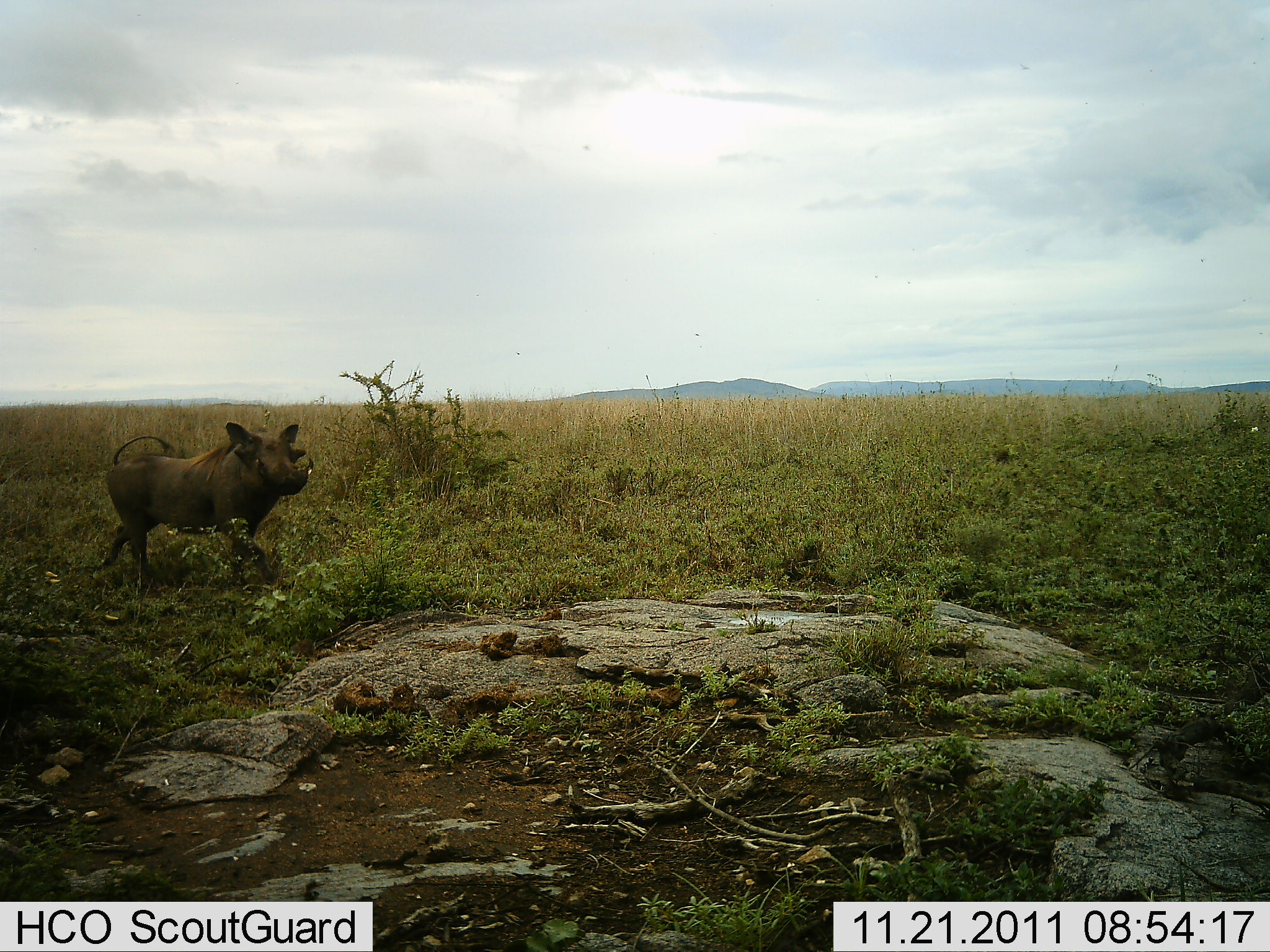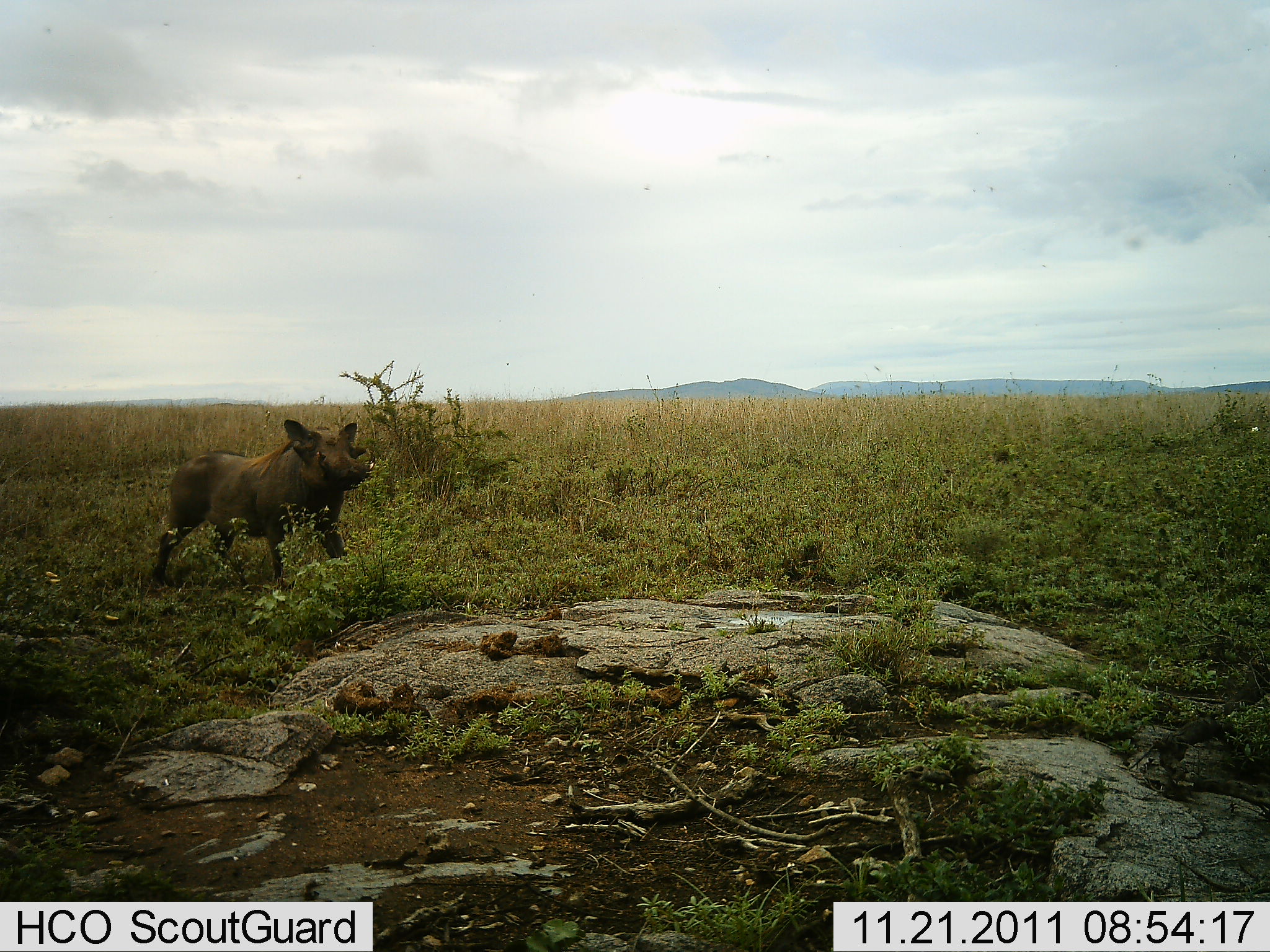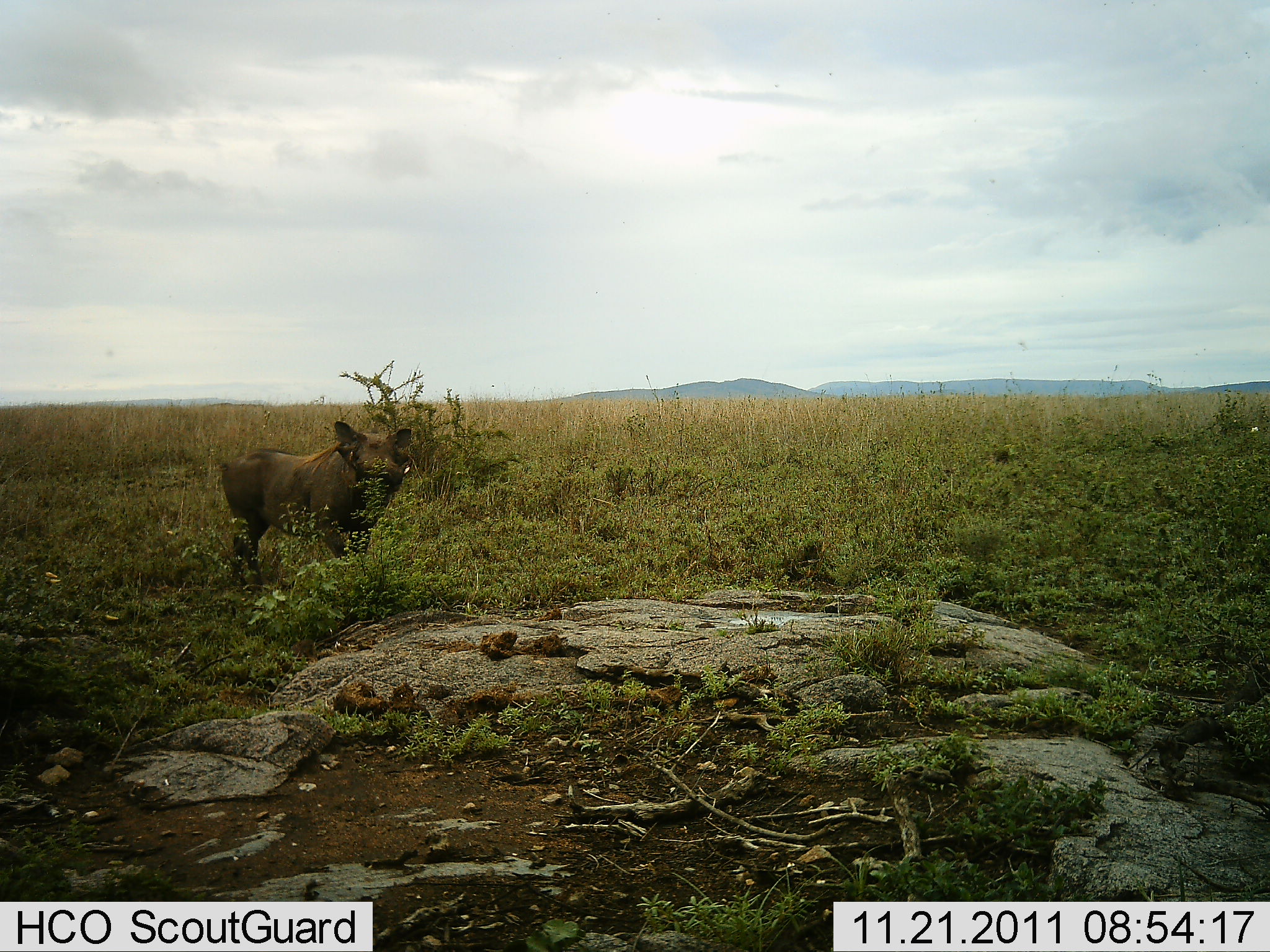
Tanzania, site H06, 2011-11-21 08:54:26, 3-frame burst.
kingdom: Animalia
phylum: Chordata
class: Mammalia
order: Artiodactyla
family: Suidae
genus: Phacochoerus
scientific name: Phacochoerus africanus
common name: warthog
Warthog (Phacochoerus africanus), count 1. Behavior (volunteer vote fractions): standing 0%, resting 0%, moving 100%, interacting 0%. Young present (vote fraction): 0%. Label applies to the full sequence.